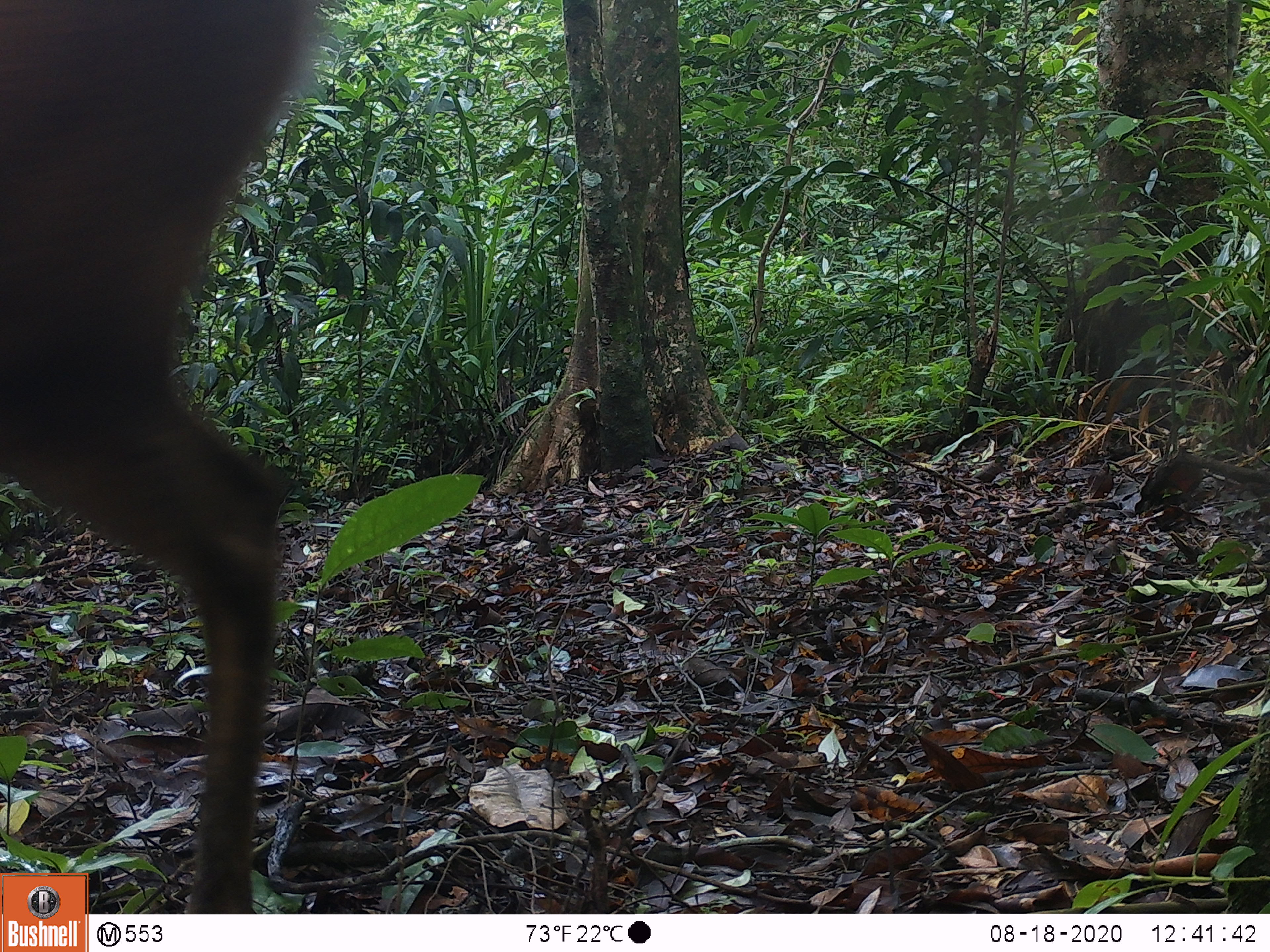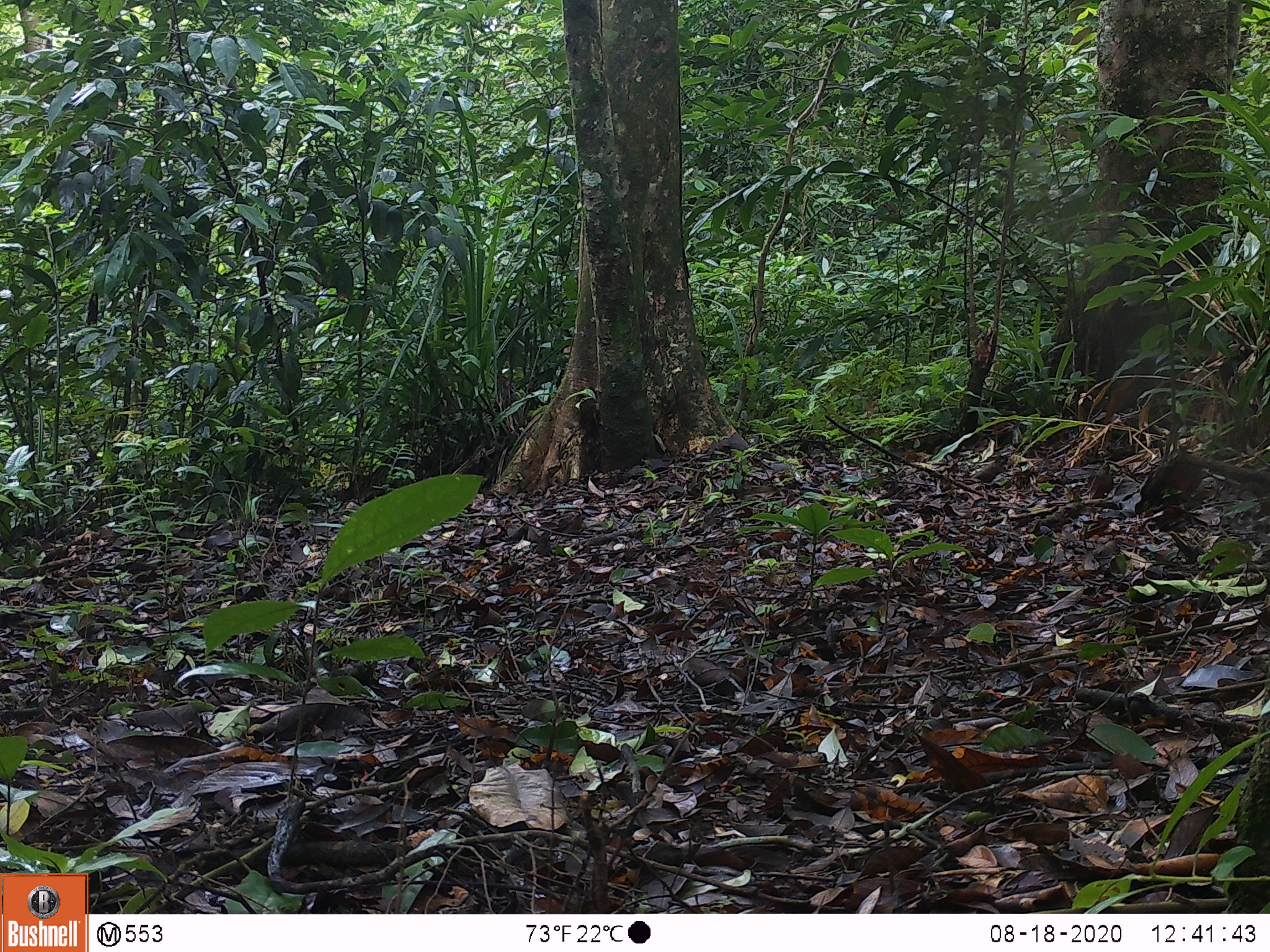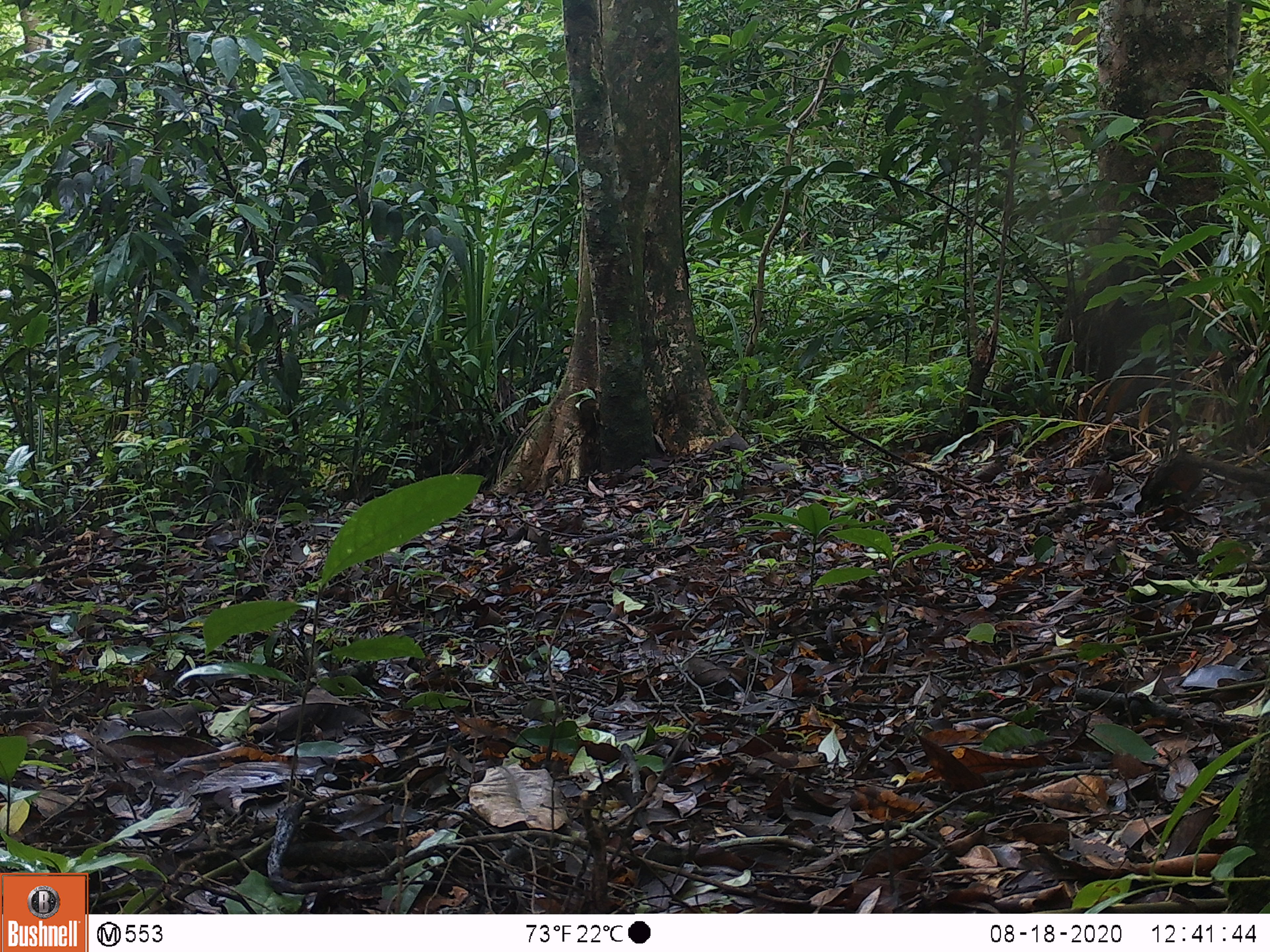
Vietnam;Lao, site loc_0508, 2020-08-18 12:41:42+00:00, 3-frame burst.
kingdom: Animalia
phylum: Chordata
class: Mammalia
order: Artiodactyla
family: Cervidae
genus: Muntiacus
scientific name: Muntiacus vuquangensis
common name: large-antlered muntjac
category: large antlered muntjac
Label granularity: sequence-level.